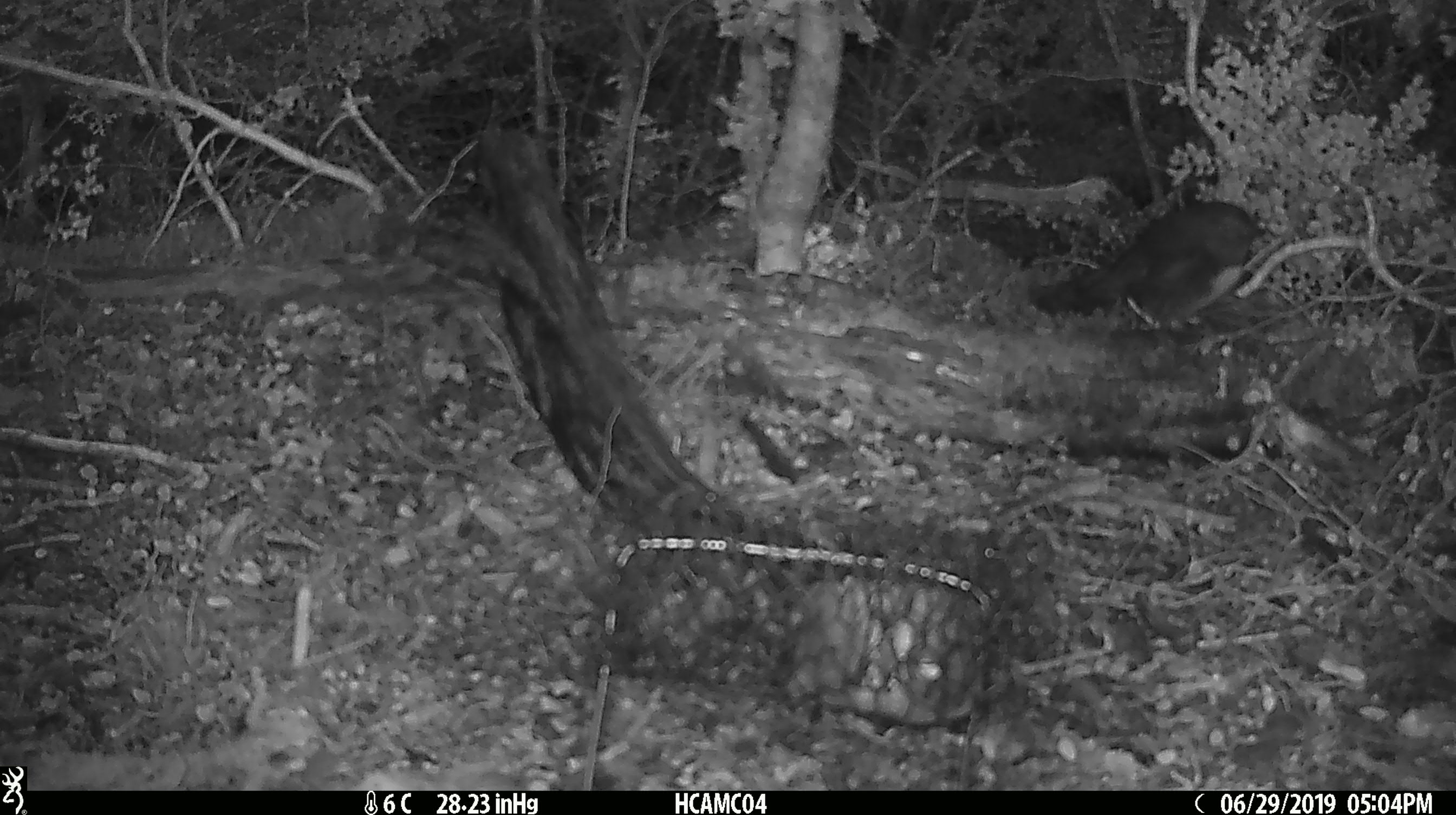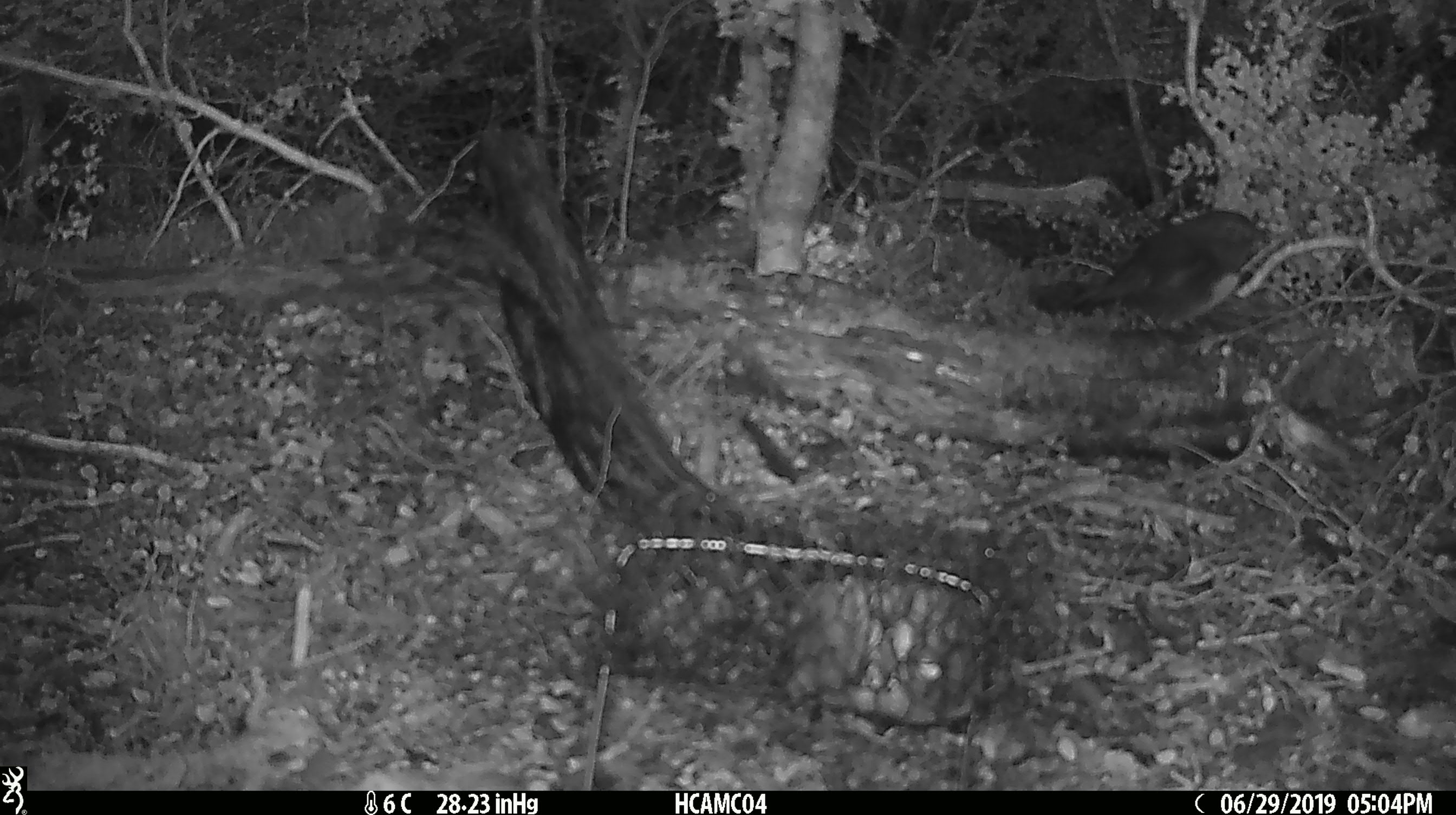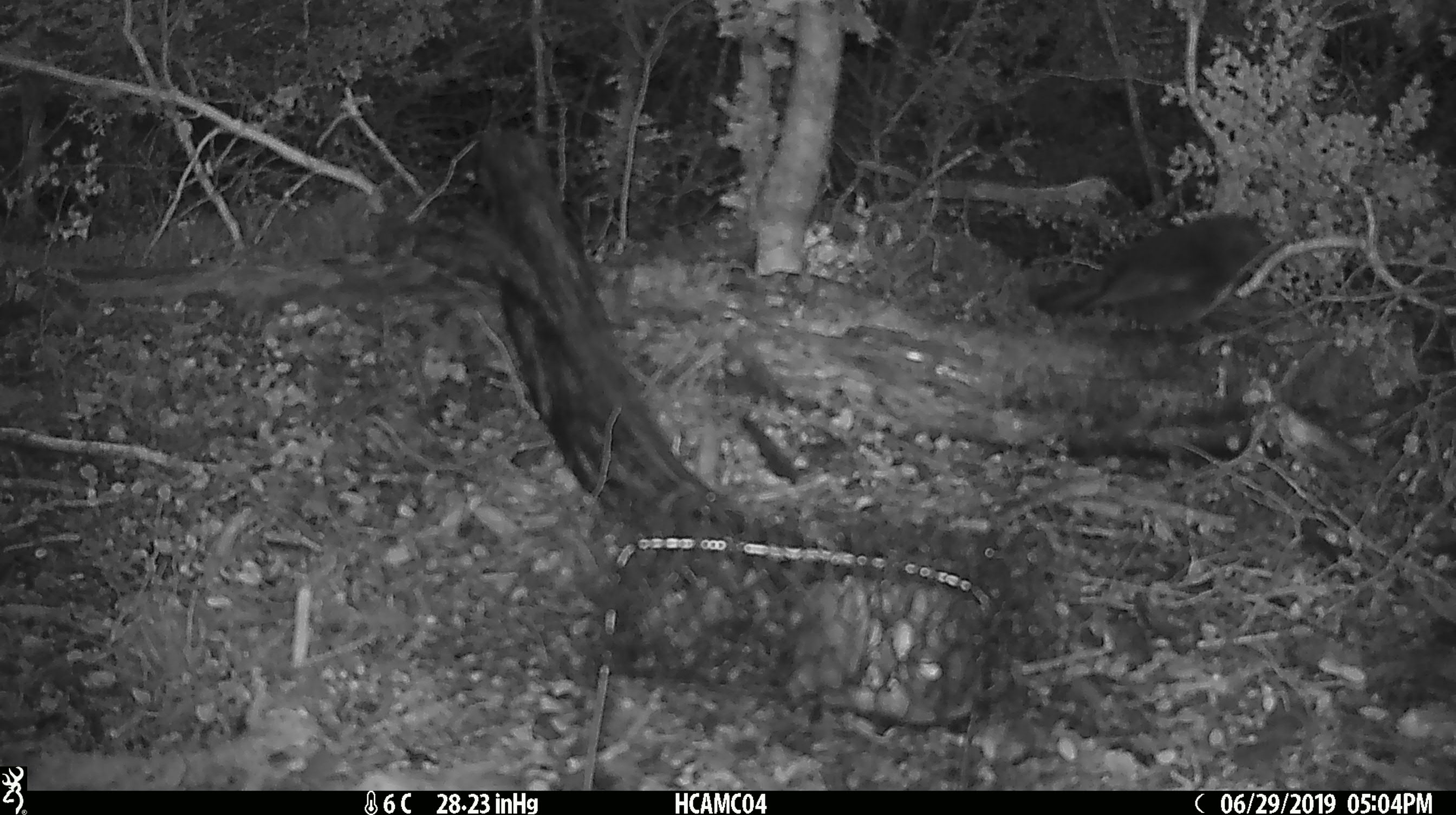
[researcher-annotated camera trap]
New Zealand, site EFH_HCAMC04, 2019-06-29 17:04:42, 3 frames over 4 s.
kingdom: Animalia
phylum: Chordata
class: Aves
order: Passeriformes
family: Petroicidae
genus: Petroica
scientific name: Petroica australis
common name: new zealand robin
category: robin